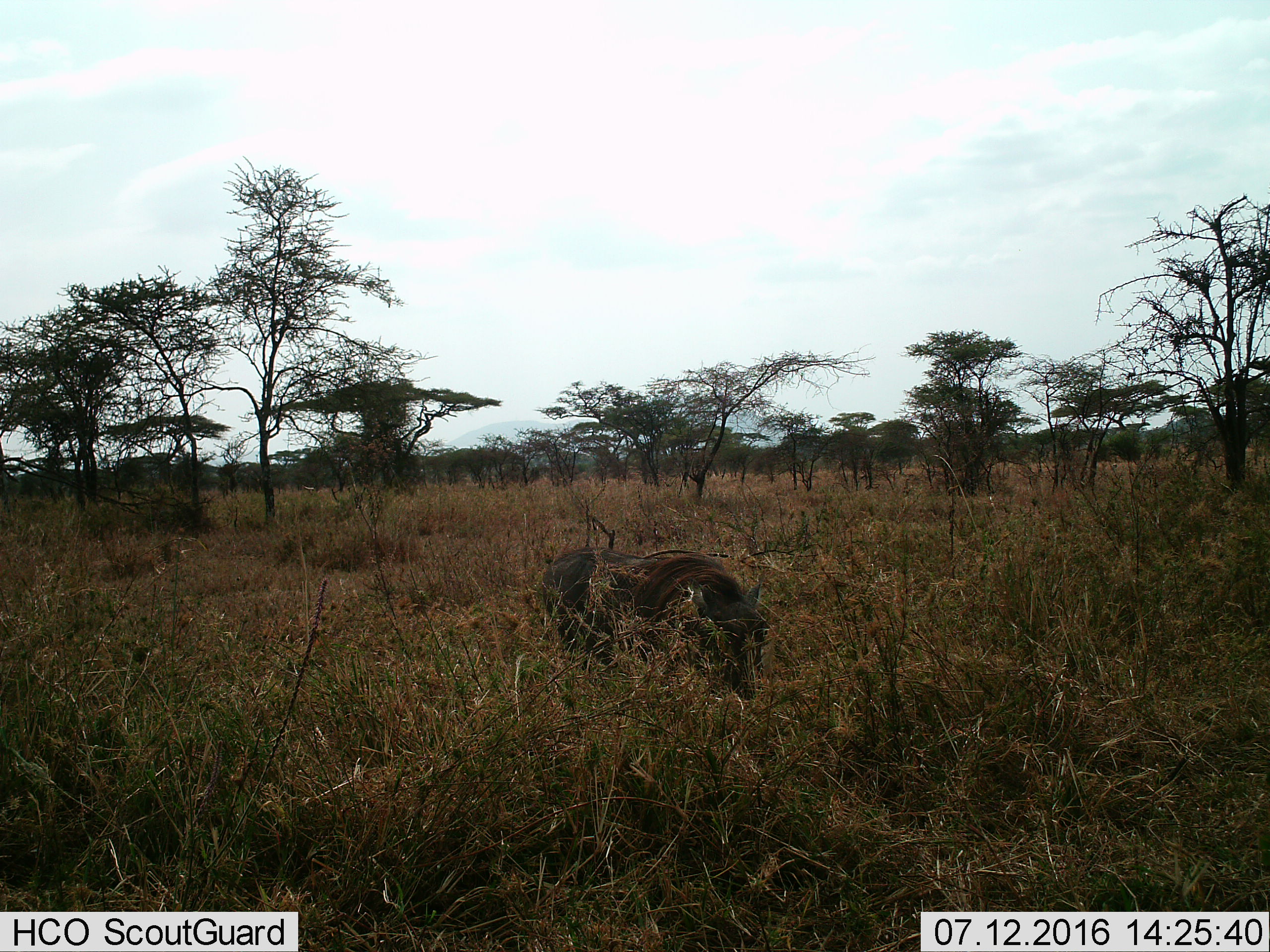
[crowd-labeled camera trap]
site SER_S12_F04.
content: unidentified animal